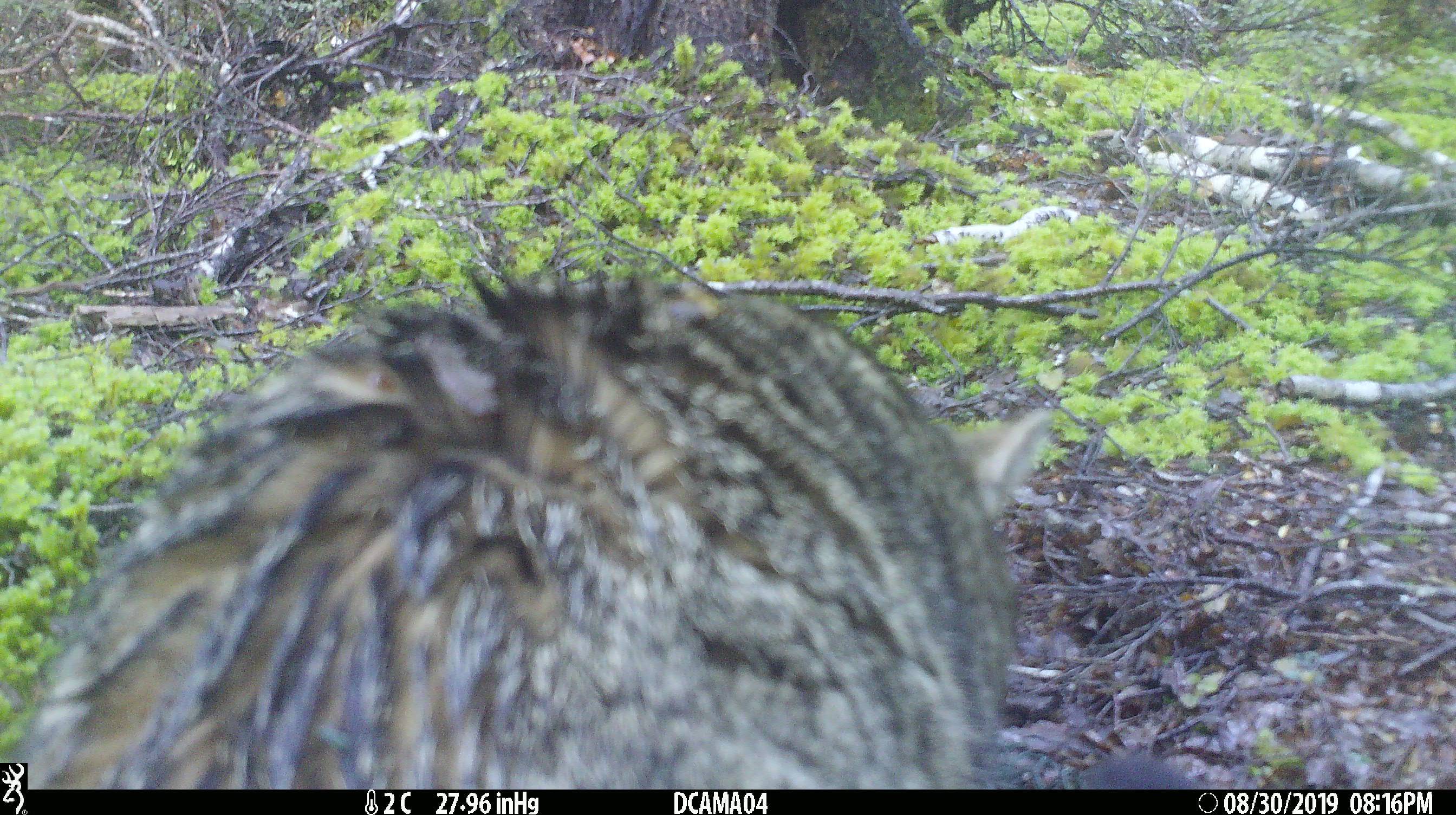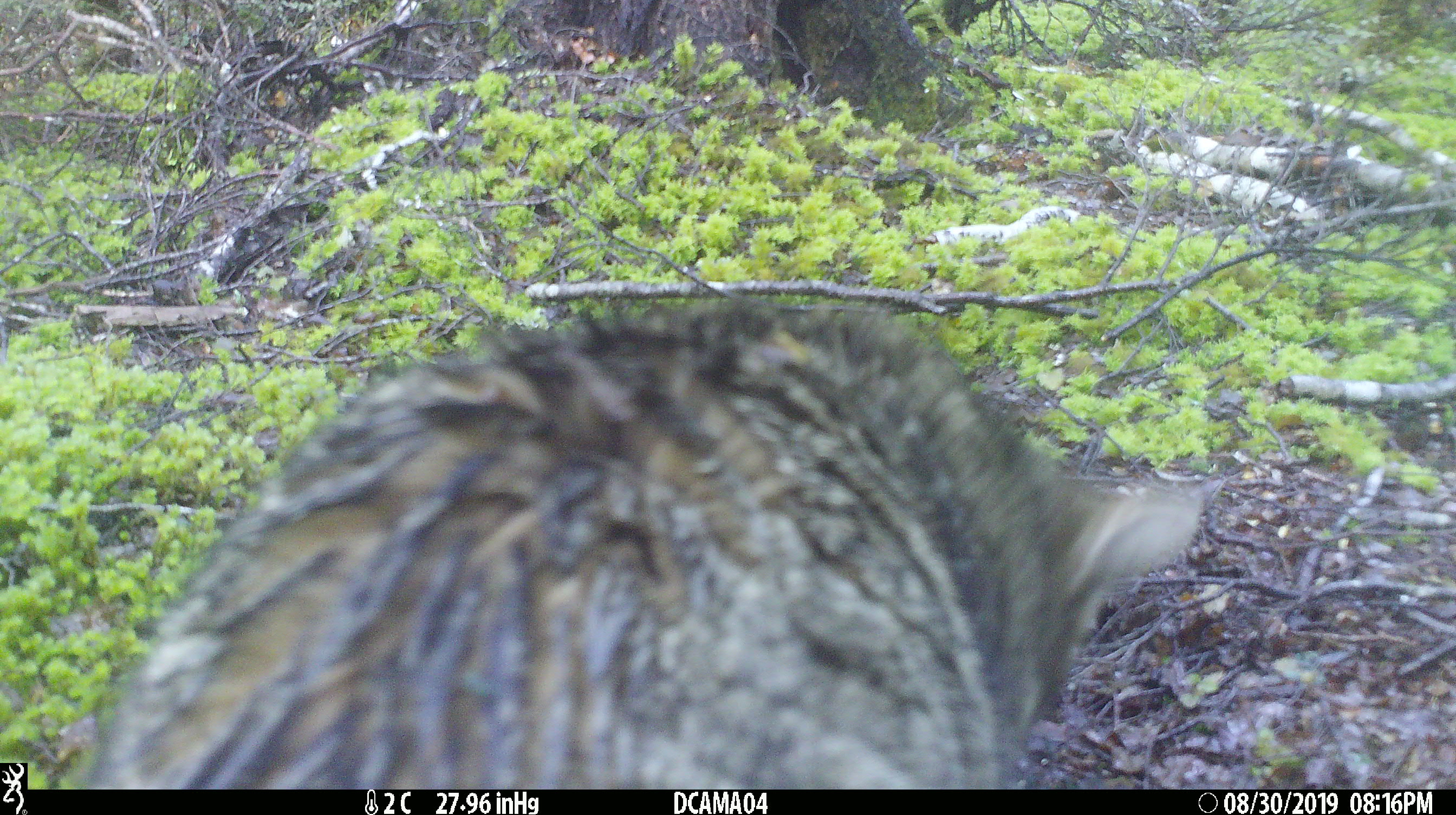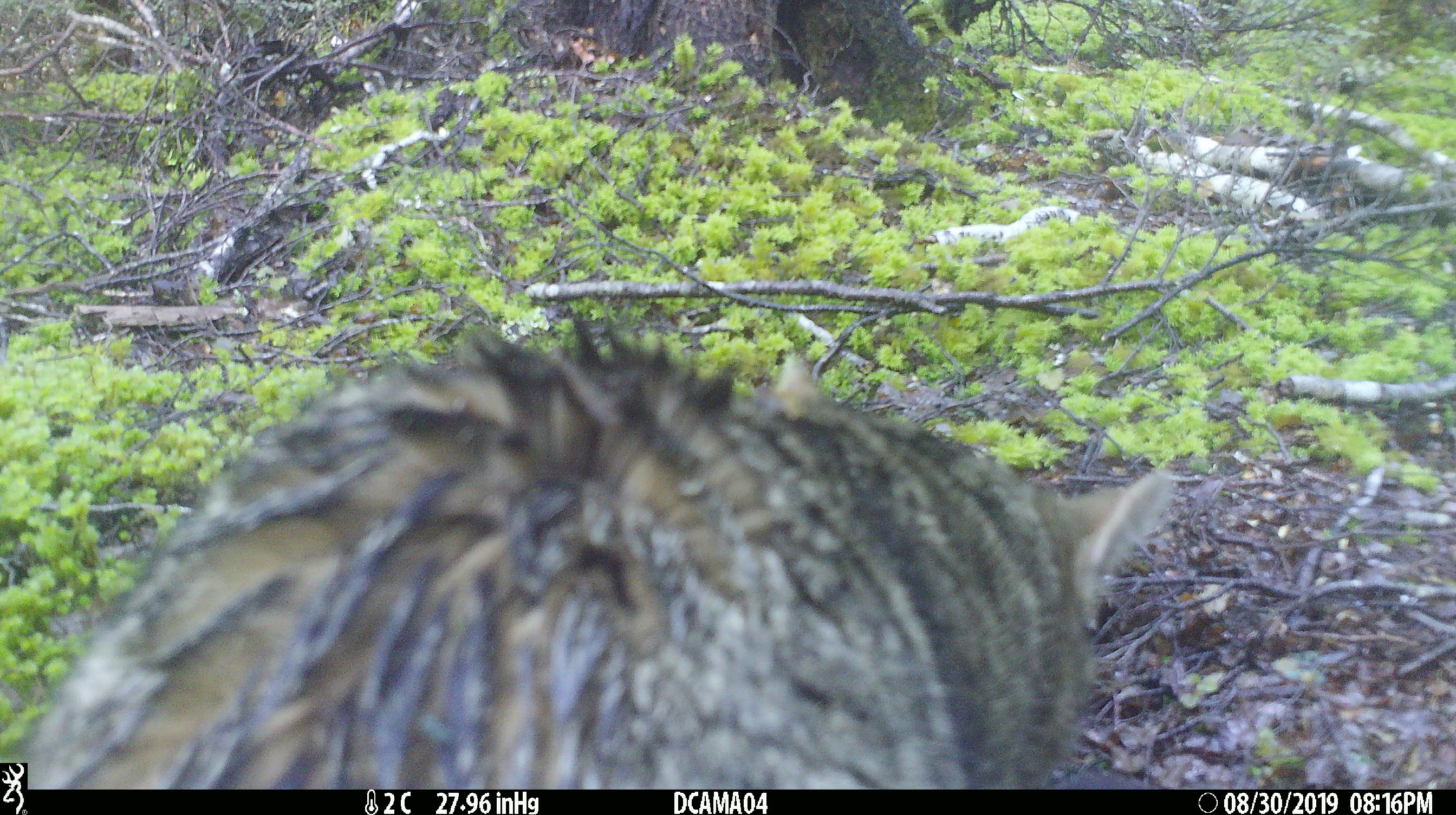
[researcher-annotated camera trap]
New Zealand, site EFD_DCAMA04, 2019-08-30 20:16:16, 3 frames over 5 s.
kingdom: Animalia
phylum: Chordata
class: Mammalia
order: Carnivora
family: Felidae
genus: Felis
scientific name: Felis catus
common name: domestic cat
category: cat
Cat (domestic cat) (Felis catus).